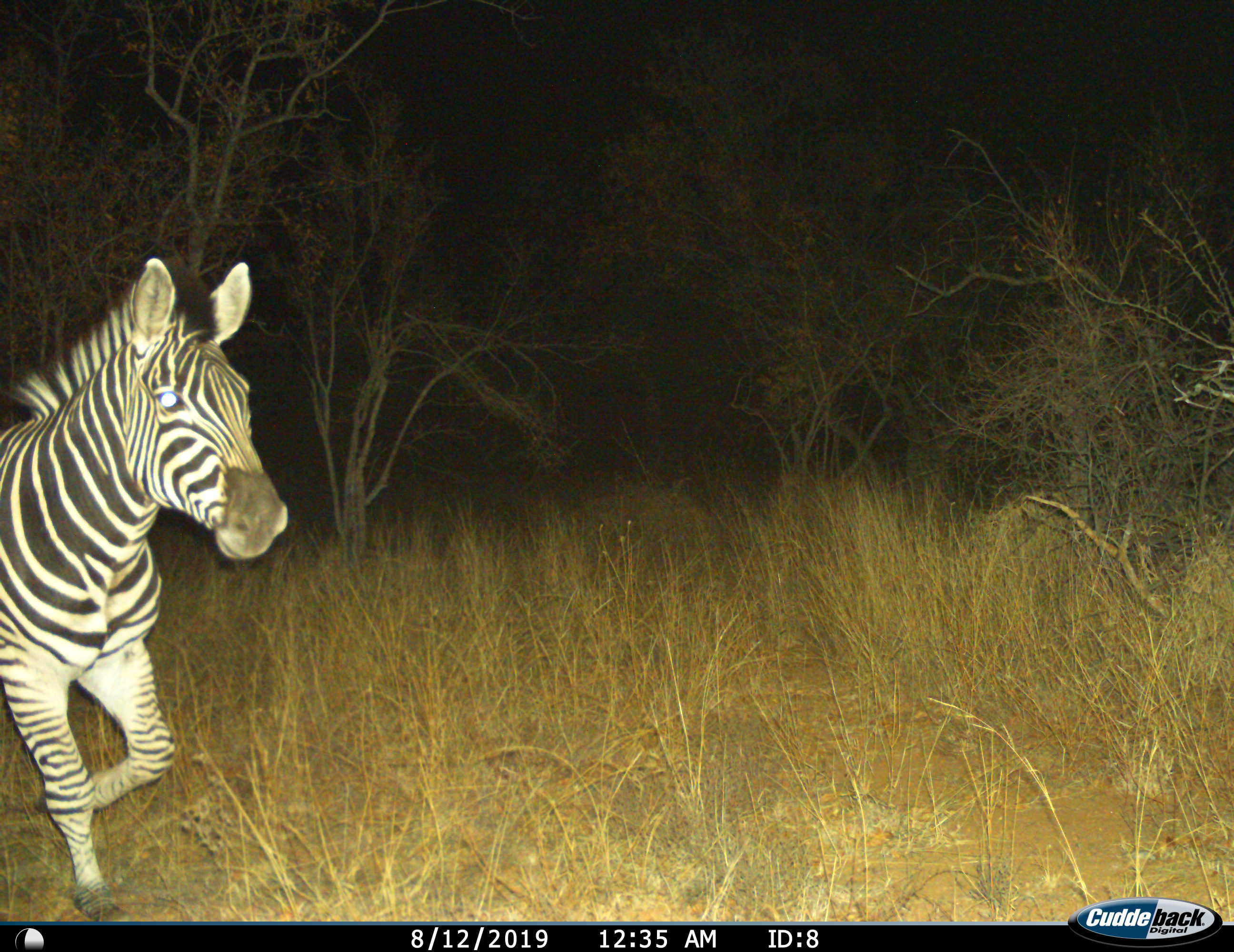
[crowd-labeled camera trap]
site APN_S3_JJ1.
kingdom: Animalia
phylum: Chordata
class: Mammalia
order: Perissodactyla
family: Equidae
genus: Equus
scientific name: Equus quagga burchellii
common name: burchell's zebra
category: zebraburchells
Zebraburchells (burchell's zebra) (Equus quagga burchellii), count 1. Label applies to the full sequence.